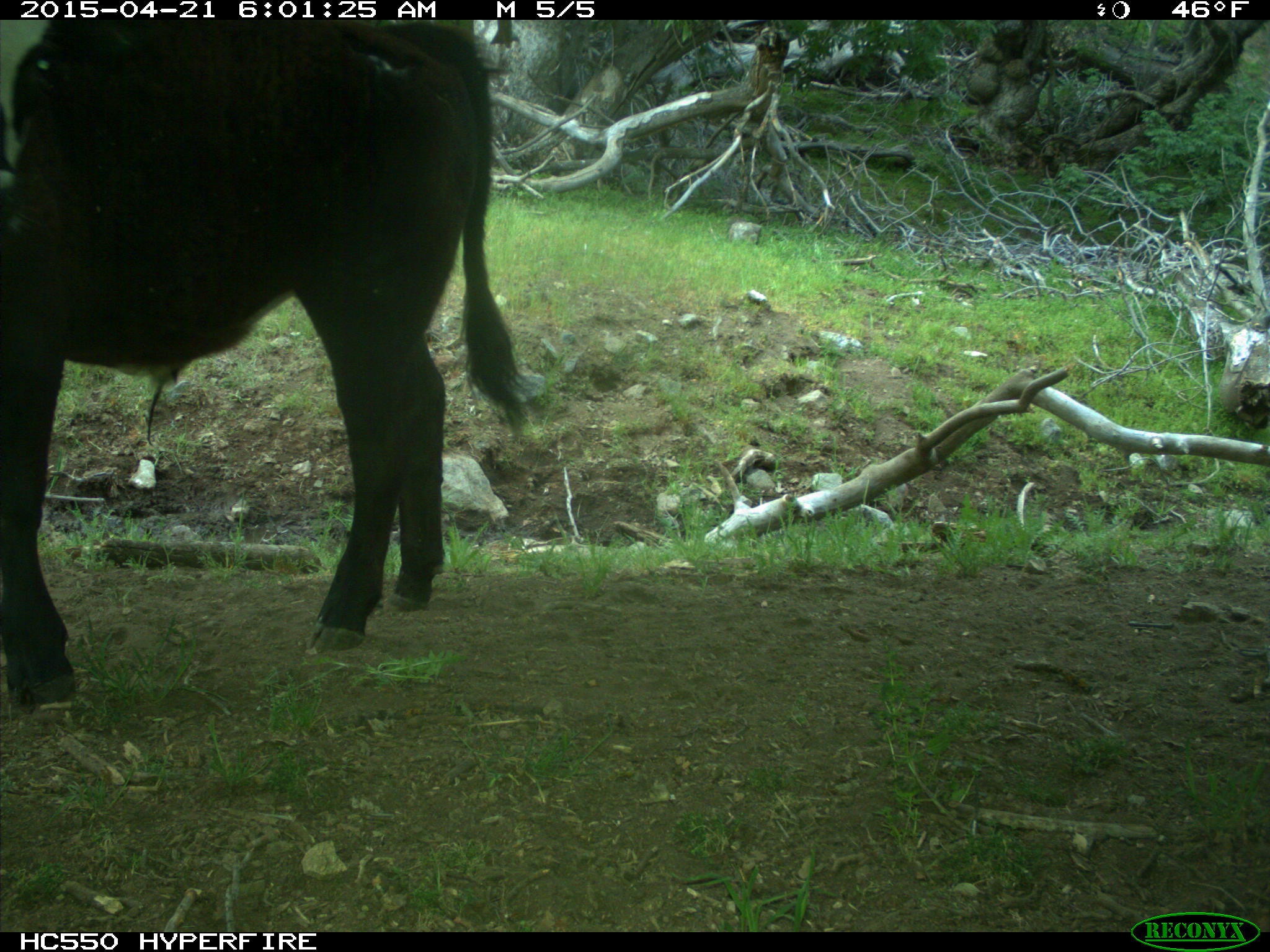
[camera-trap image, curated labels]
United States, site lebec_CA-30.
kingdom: Animalia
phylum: Chordata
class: Mammalia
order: Artiodactyla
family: Bovidae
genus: Bos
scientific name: Bos taurus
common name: domestic cow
Bos taurus (domestic cow).